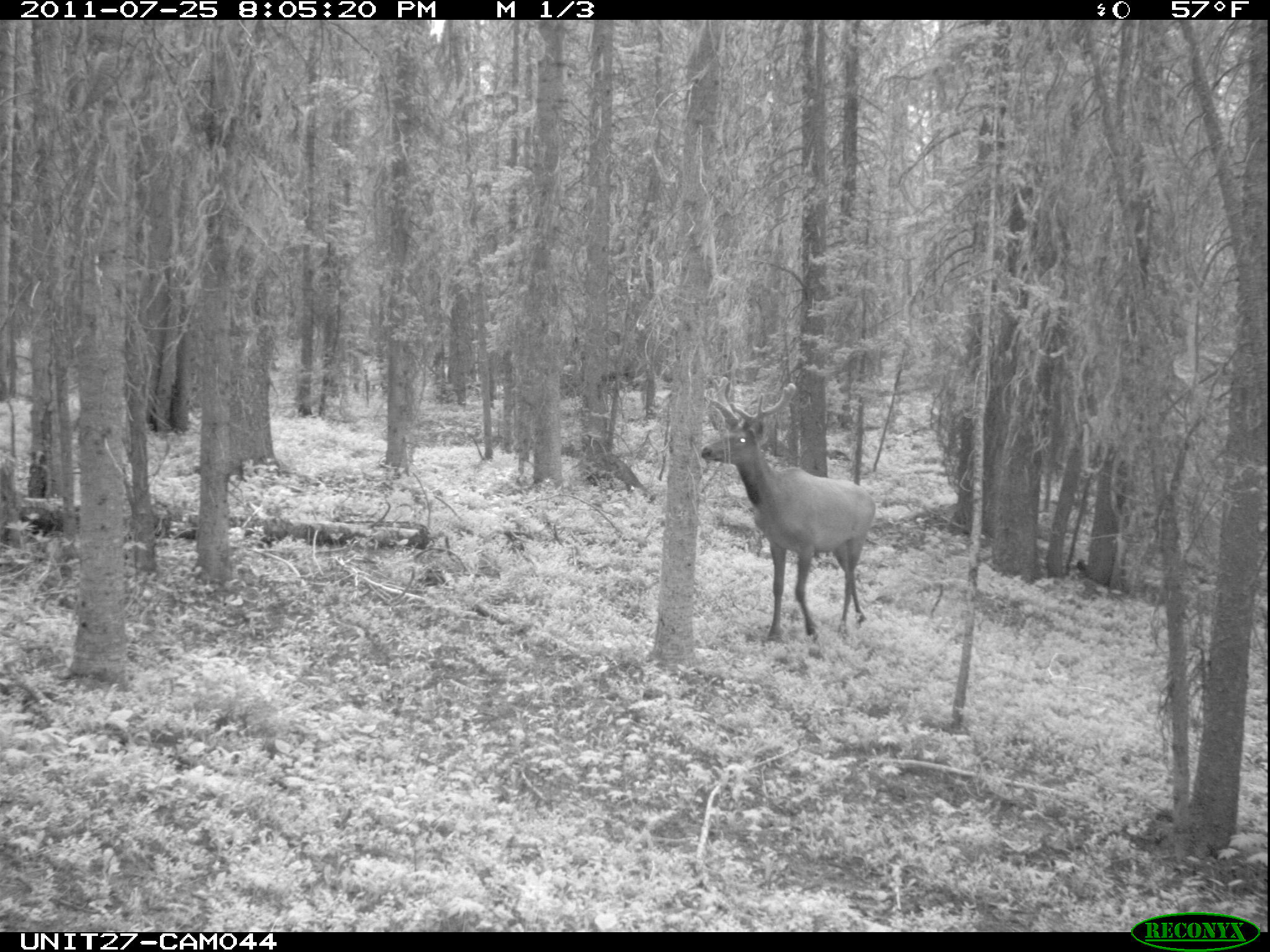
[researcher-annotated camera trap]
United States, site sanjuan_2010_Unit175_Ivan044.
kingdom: Animalia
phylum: Chordata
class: Mammalia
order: Artiodactyla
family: Cervidae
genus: Cervus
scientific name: Cervus elaphus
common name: red deer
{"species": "Cervus elaphus (red deer)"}